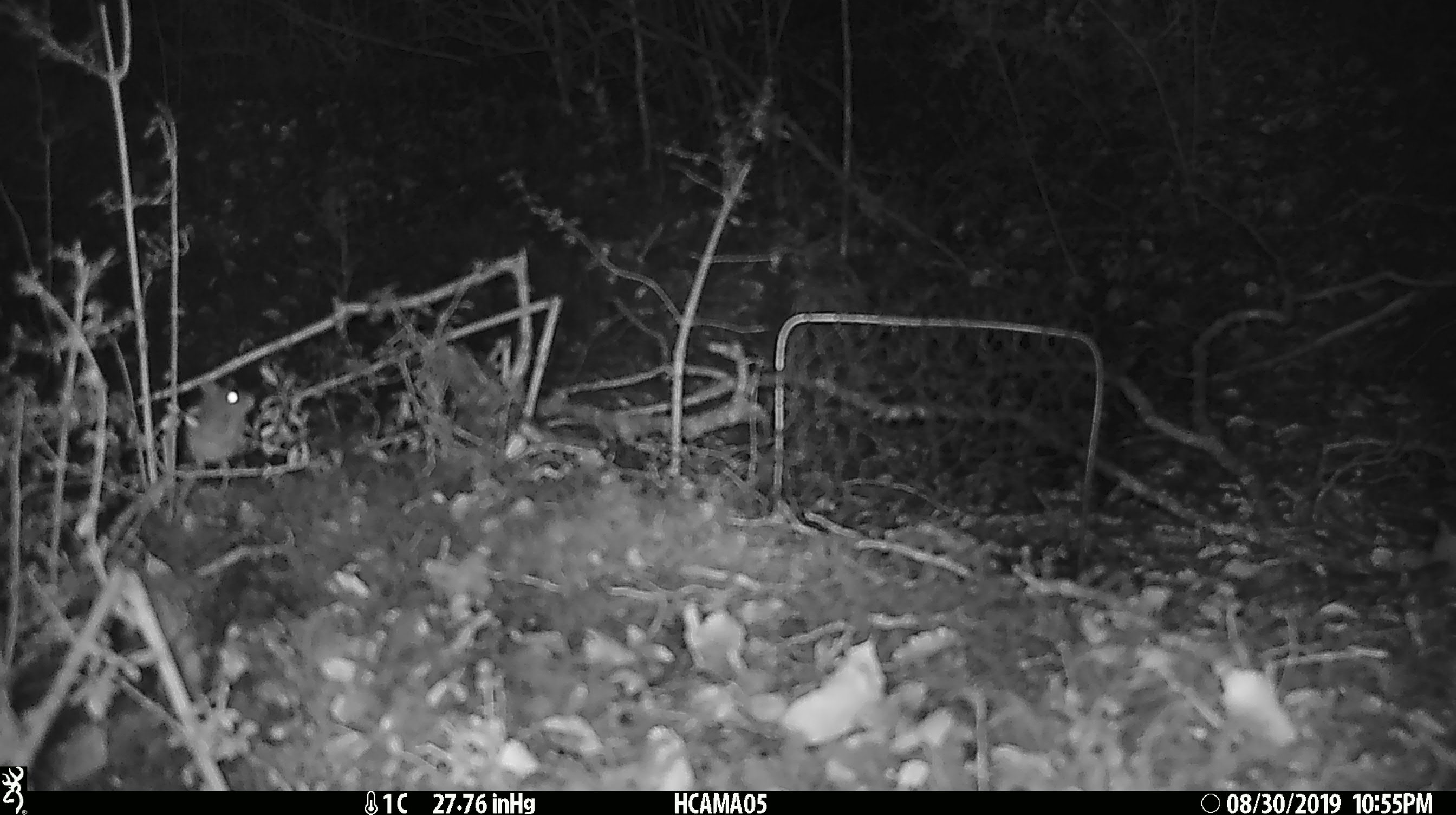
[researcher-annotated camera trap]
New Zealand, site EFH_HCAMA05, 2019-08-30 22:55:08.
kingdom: Animalia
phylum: Chordata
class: Mammalia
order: Rodentia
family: Muridae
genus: Mus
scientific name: Mus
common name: mouse